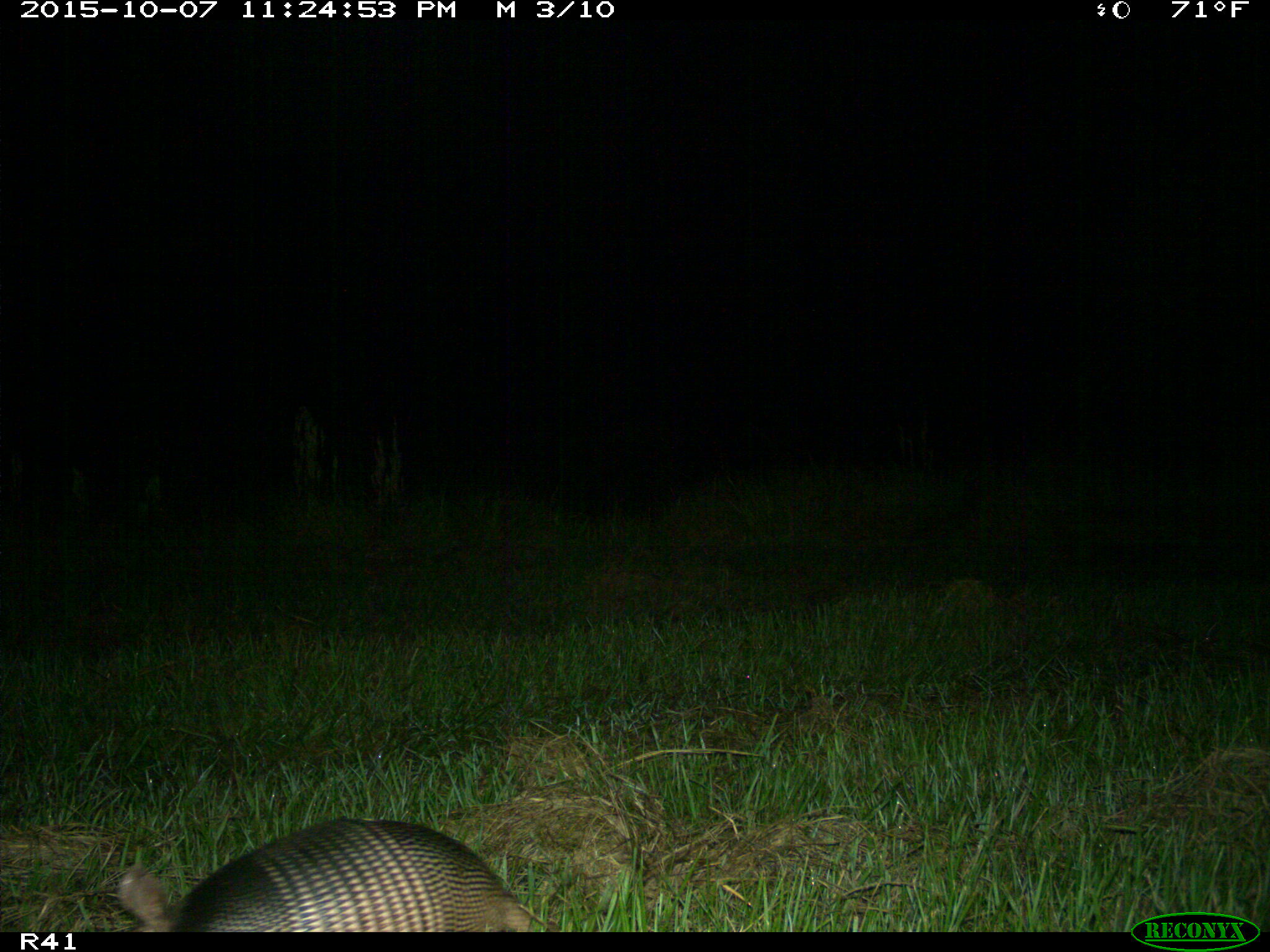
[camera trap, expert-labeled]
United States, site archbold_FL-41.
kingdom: Animalia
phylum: Chordata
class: Mammalia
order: Cingulata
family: Dasypodidae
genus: Dasypus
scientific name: Dasypus novemcinctus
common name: nine-banded armadillo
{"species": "Dasypus novemcinctus (nine-banded armadillo)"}